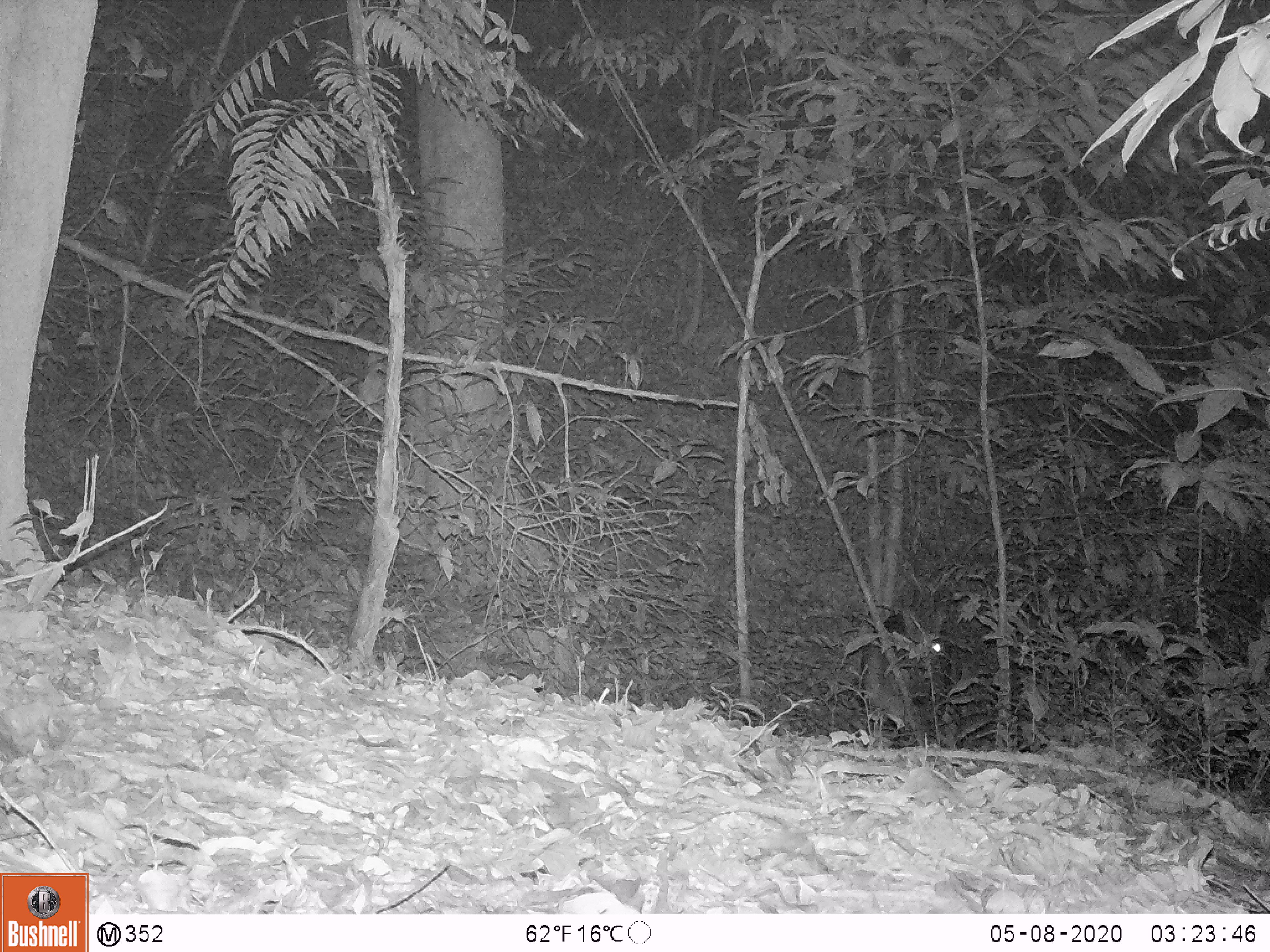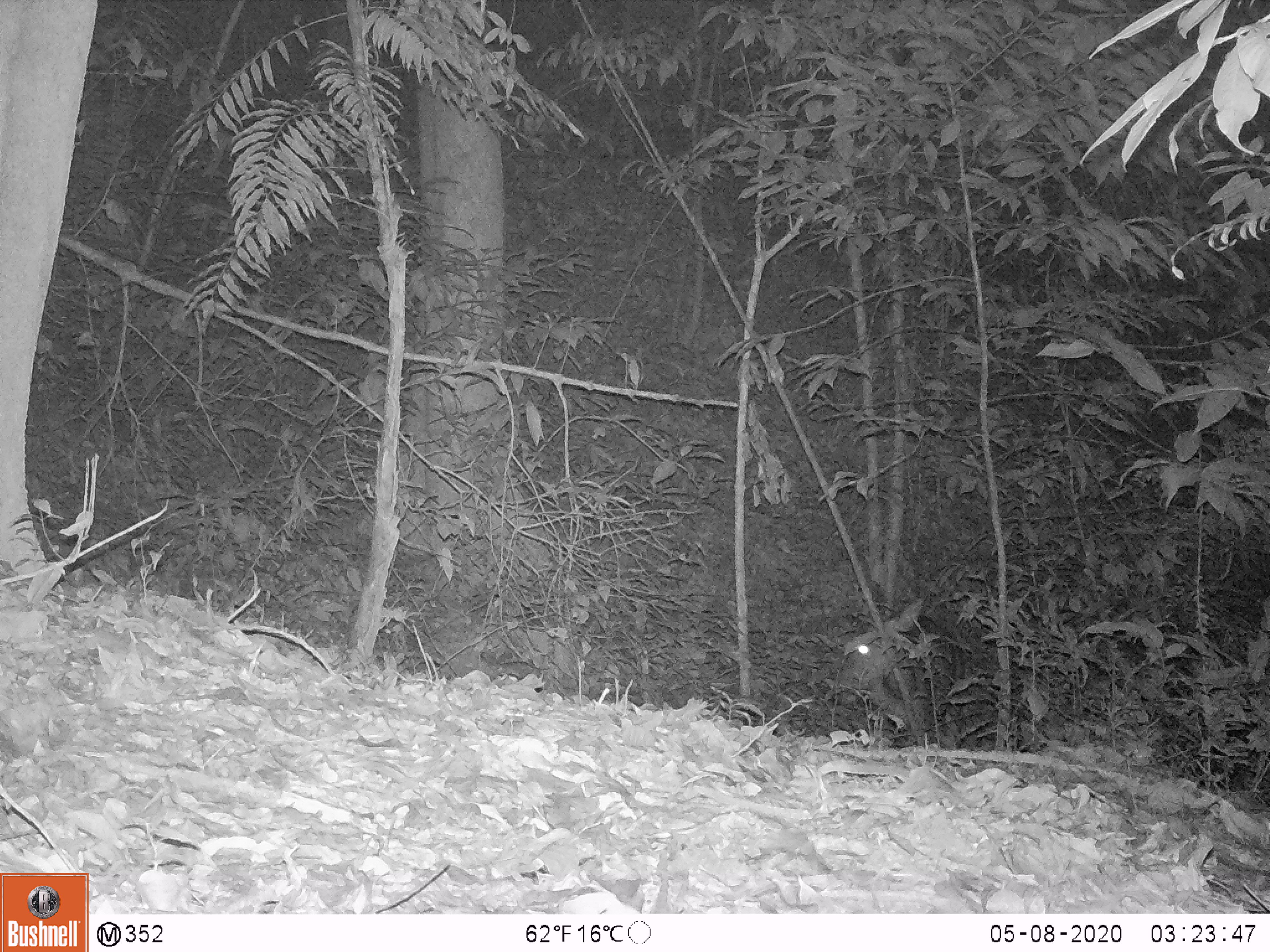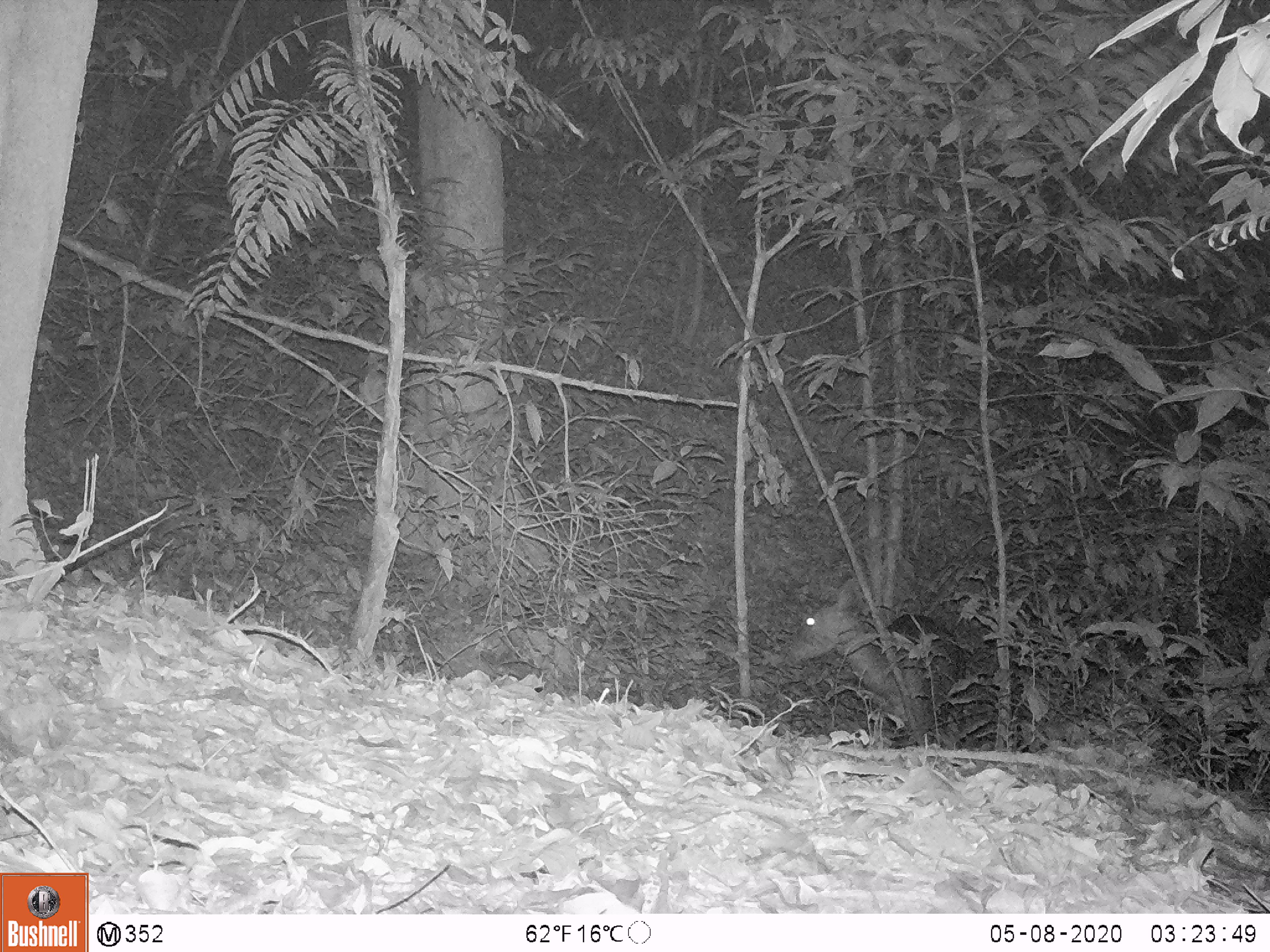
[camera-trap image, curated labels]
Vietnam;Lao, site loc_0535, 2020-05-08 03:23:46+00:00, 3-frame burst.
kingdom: Animalia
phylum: Chordata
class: Mammalia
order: Artiodactyla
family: Cervidae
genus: Rusa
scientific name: Rusa unicolor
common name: sambar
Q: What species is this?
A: Sambar (Rusa unicolor).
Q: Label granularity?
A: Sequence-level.